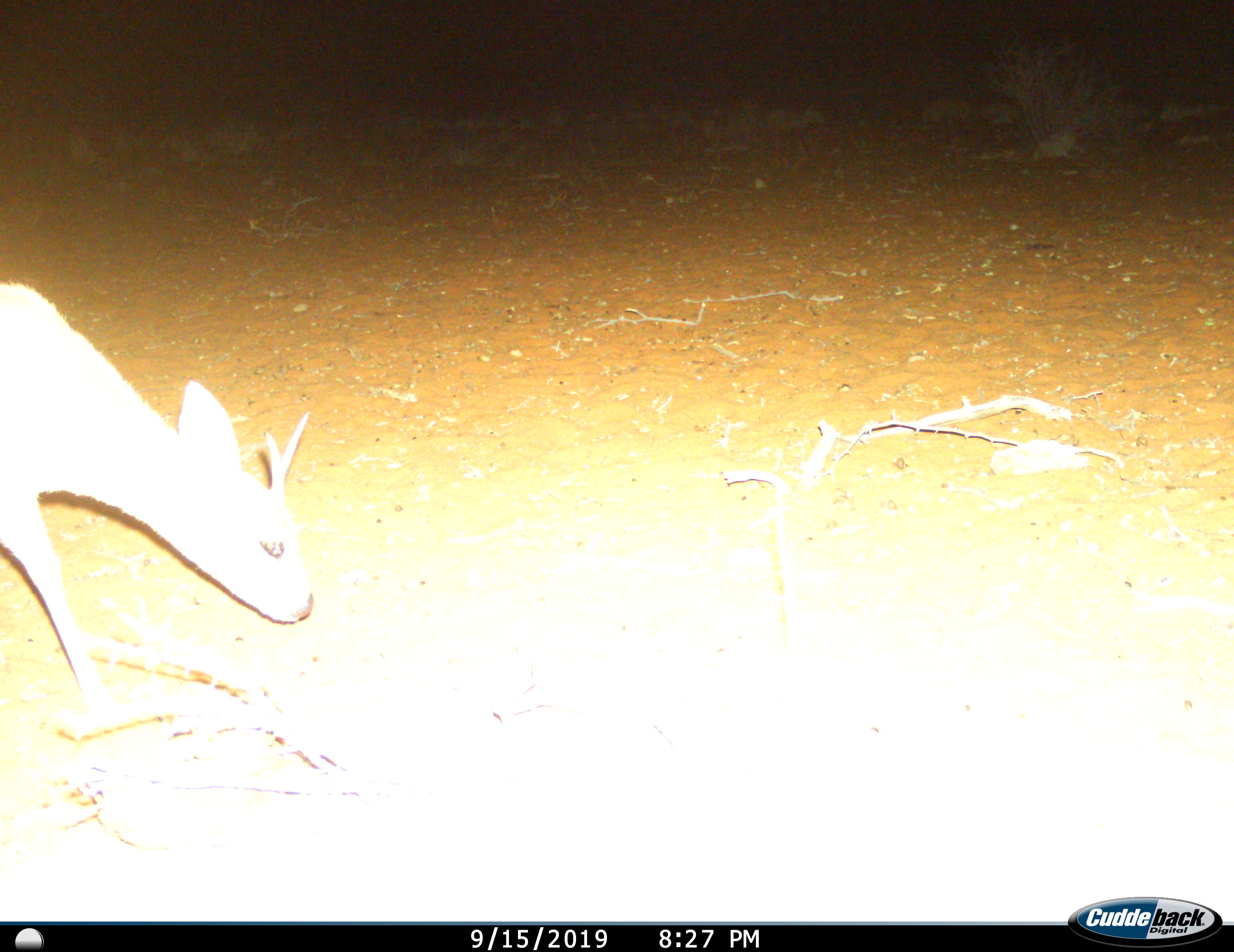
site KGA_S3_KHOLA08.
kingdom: Animalia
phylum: Chordata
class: Mammalia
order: Artiodactyla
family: Bovidae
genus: Raphicerus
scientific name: Raphicerus campestris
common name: steenbok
Steenbok (Raphicerus campestris), count 1. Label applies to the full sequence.